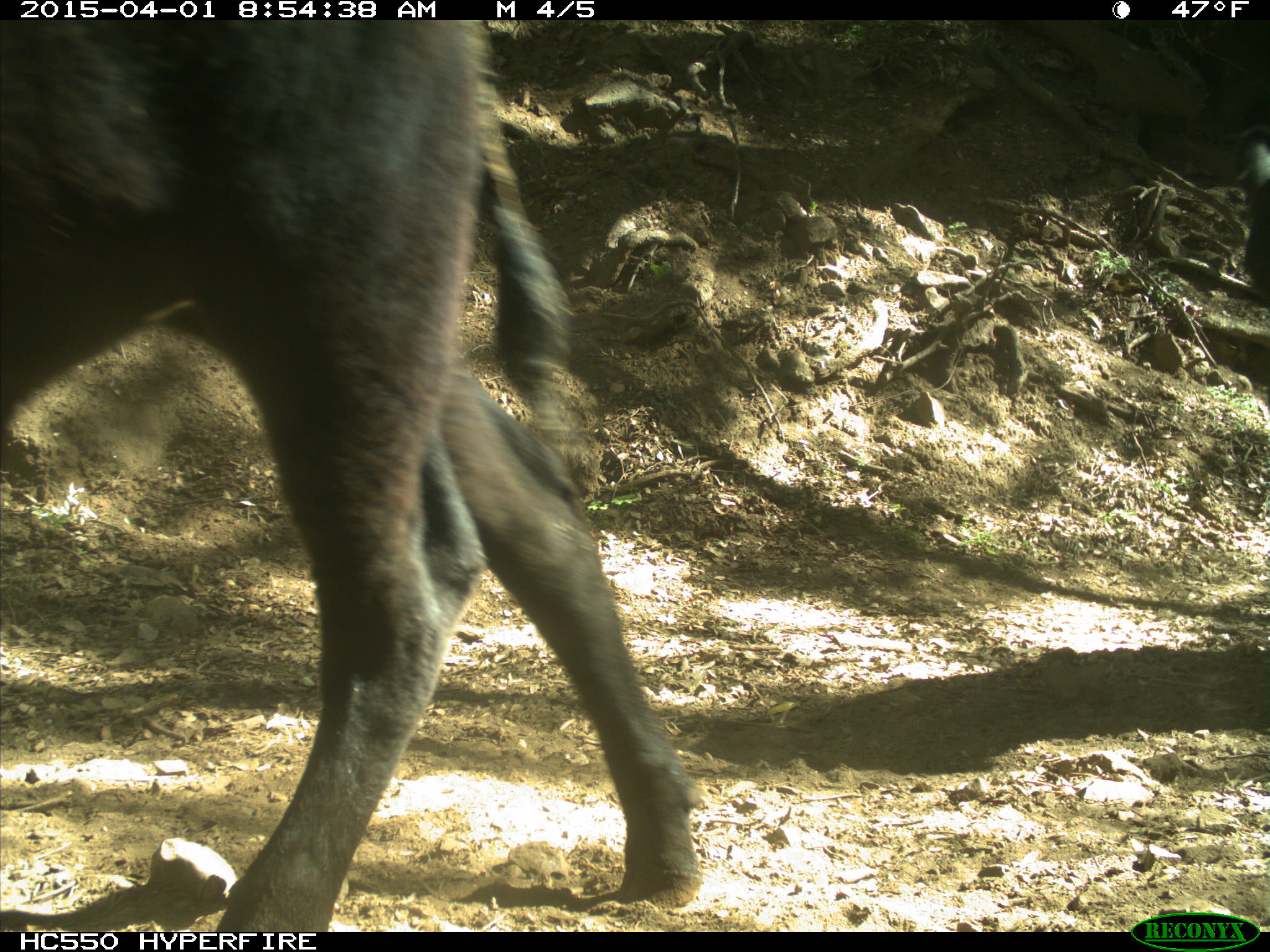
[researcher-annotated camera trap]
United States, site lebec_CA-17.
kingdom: Animalia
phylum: Chordata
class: Mammalia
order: Artiodactyla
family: Bovidae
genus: Bos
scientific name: Bos taurus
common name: domestic cow